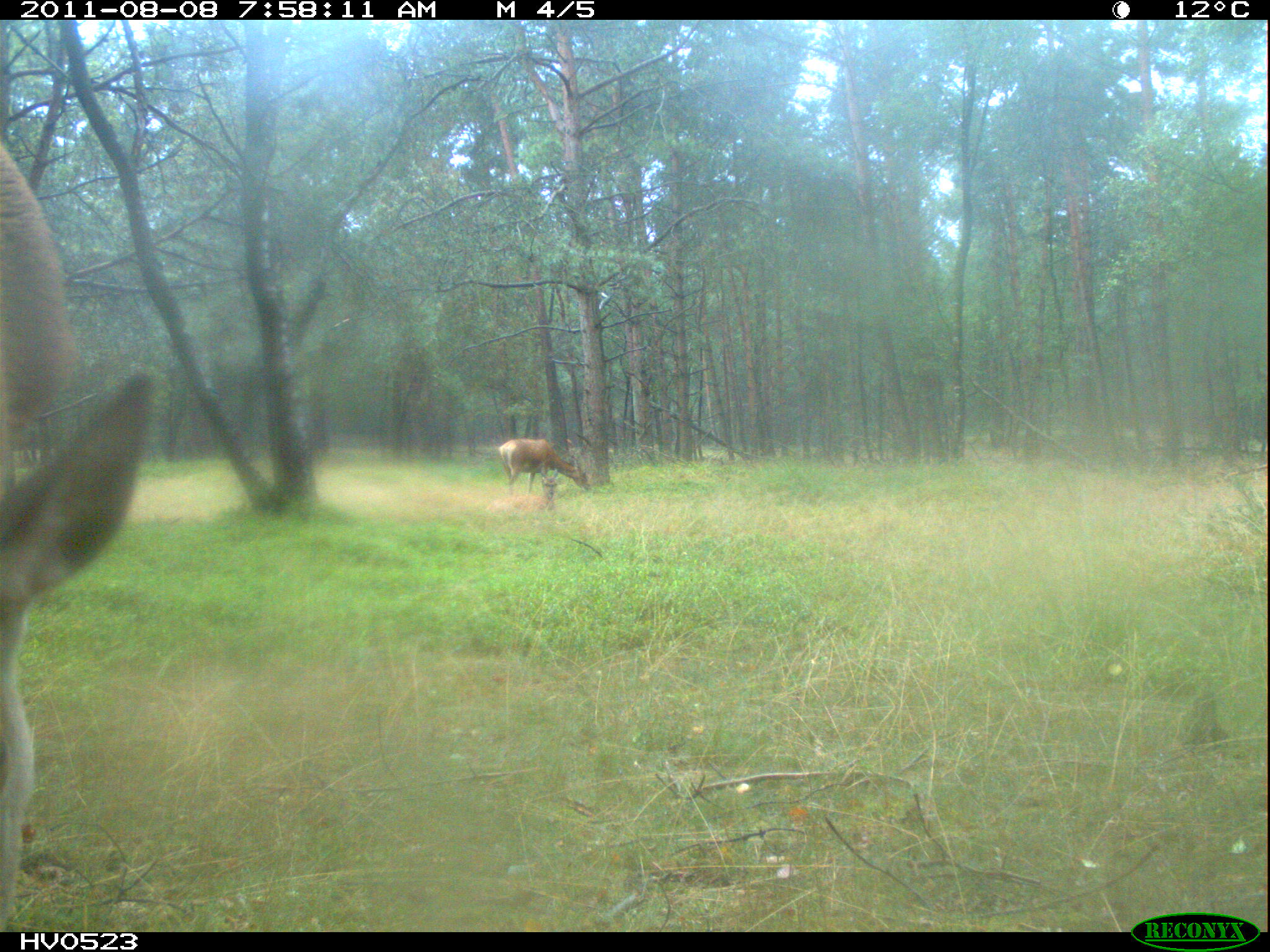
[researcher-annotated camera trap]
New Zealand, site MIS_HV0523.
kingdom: Animalia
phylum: Chordata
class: Mammalia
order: Artiodactyla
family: Cervidae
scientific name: Cervidae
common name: deer